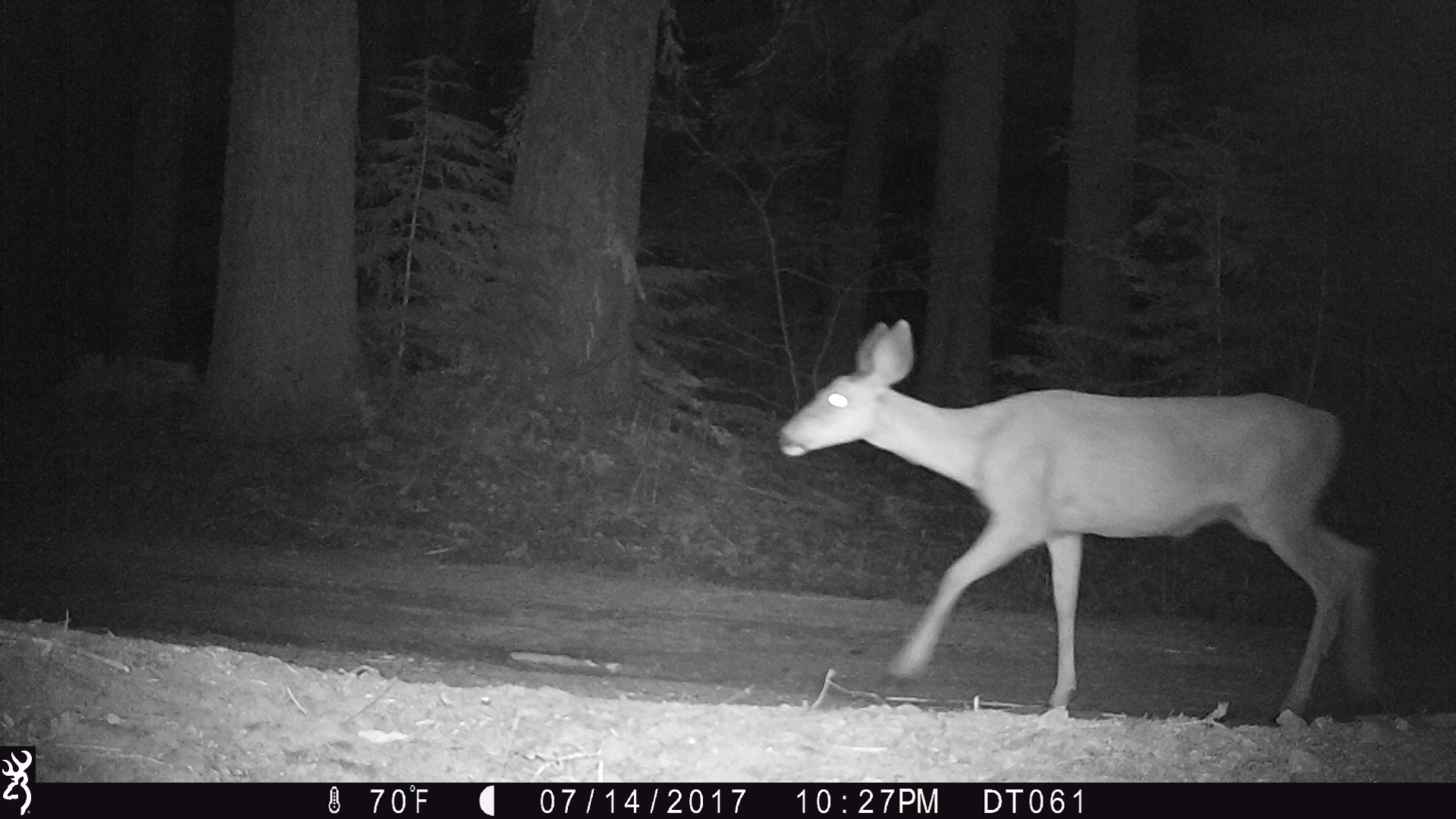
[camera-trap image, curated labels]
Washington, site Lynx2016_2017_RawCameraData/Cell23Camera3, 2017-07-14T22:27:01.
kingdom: Animalia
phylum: Chordata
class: Mammalia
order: Artiodactyla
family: Cervidae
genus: Odocoileus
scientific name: Odocoileus hemionus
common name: mule deer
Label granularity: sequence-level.